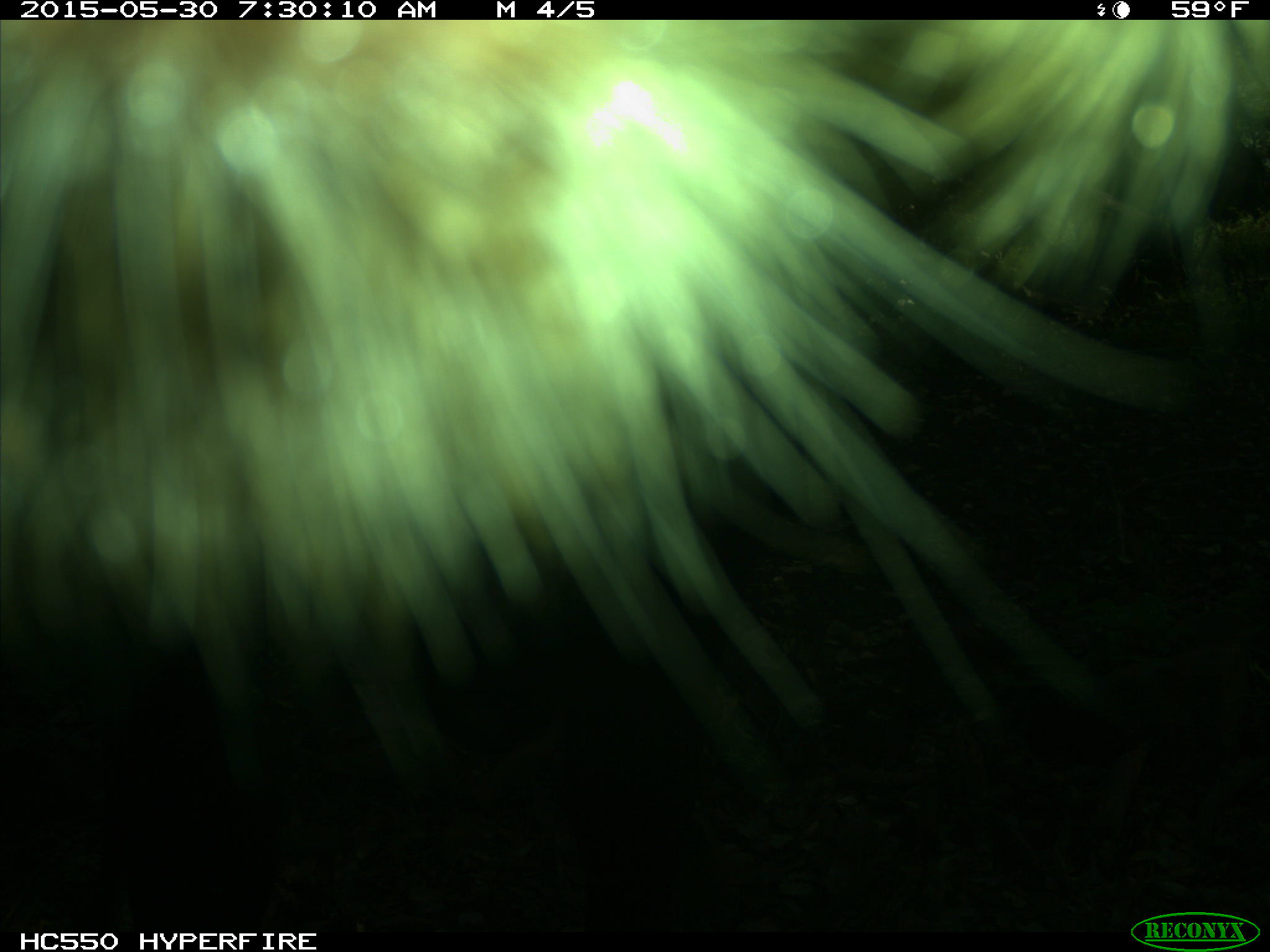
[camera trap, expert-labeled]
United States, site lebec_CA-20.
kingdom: Animalia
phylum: Chordata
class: Mammalia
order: Artiodactyla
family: Bovidae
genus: Bos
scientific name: Bos taurus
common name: domestic cow